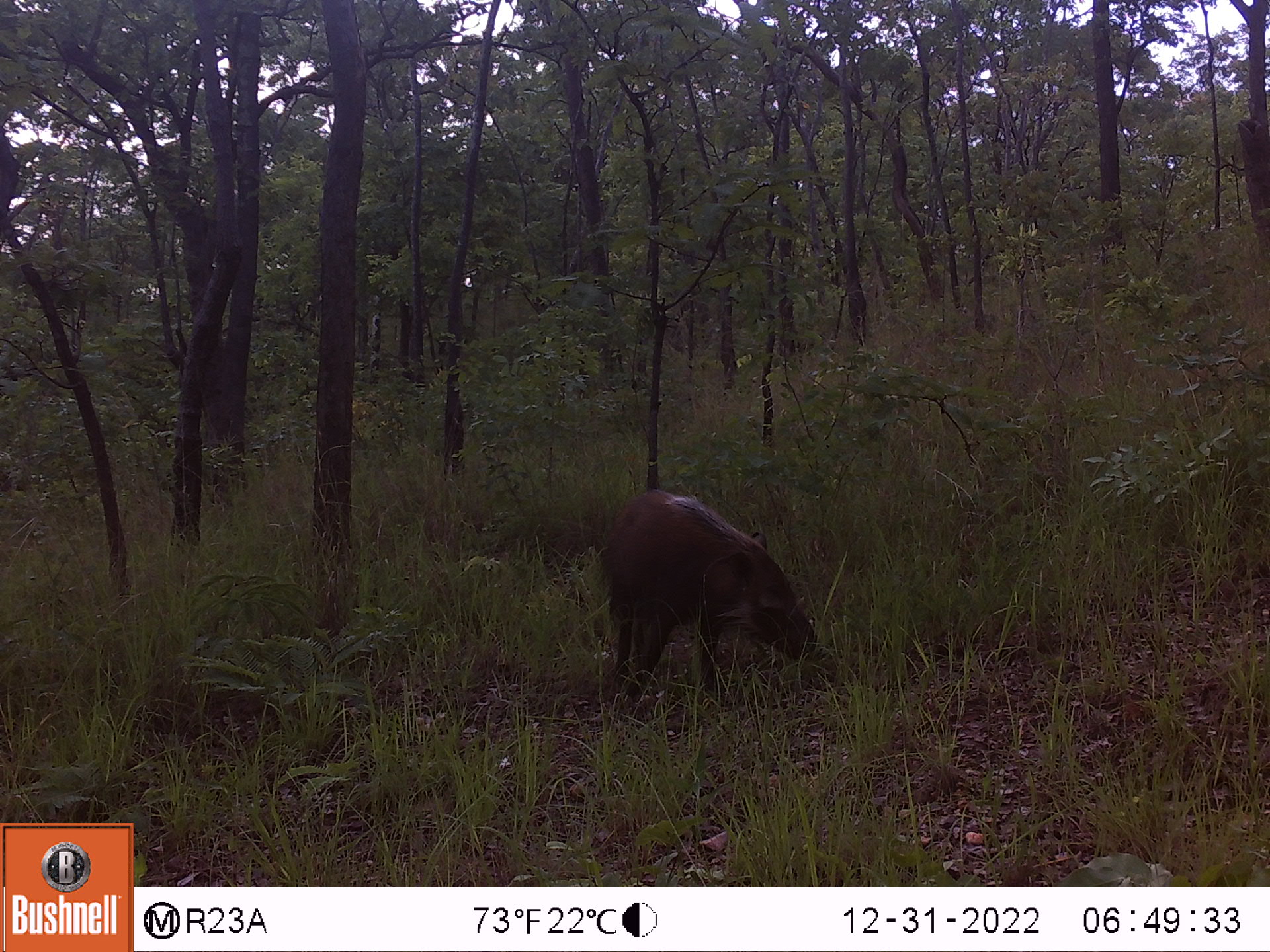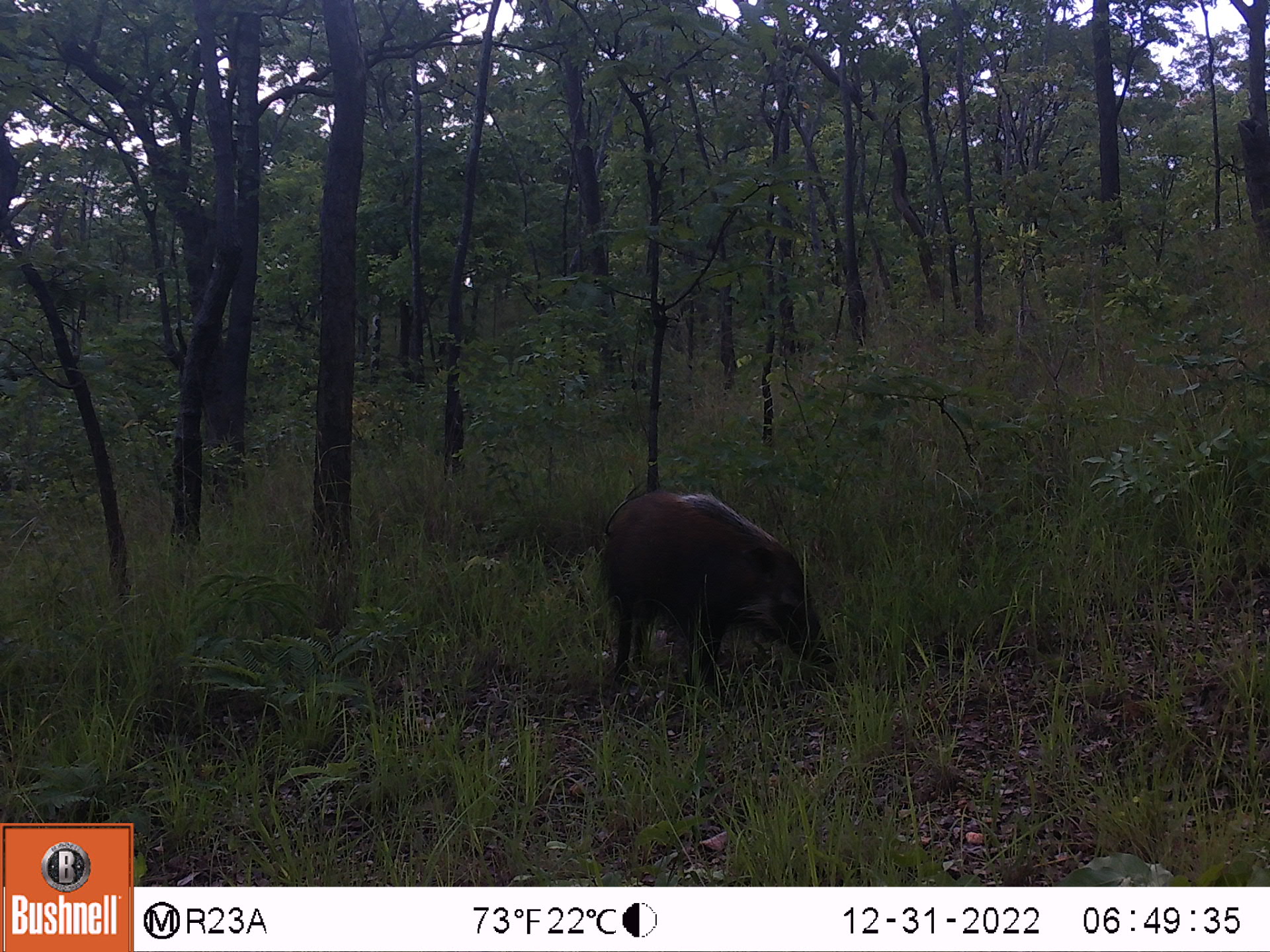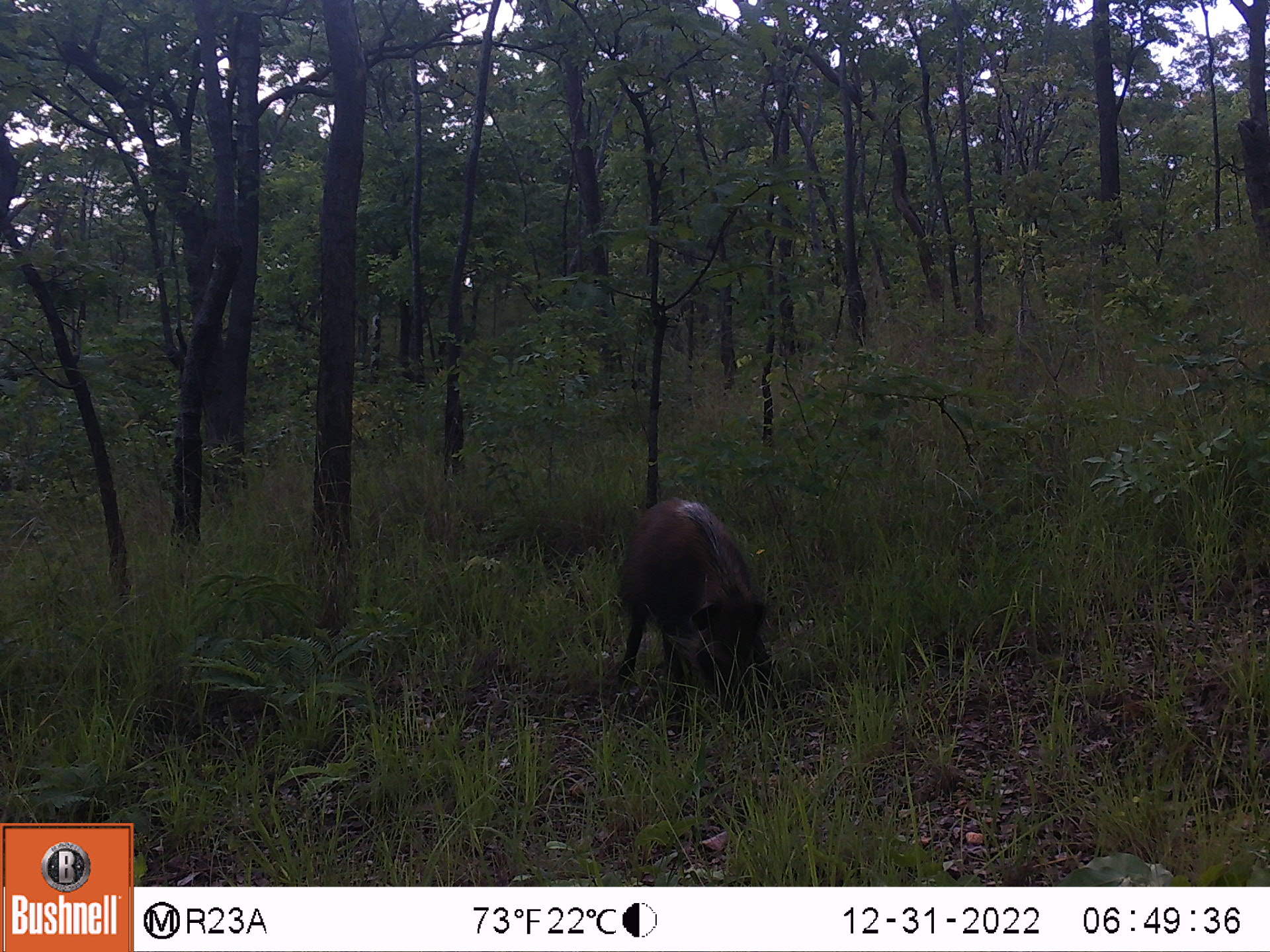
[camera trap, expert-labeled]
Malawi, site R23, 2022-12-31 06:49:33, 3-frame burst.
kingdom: Animalia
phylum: Chordata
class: Mammalia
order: Artiodactyla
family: Suidae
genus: Potamochoerus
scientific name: Potamochoerus larvatus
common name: bushpig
Bushpig (Potamochoerus larvatus), count 1.